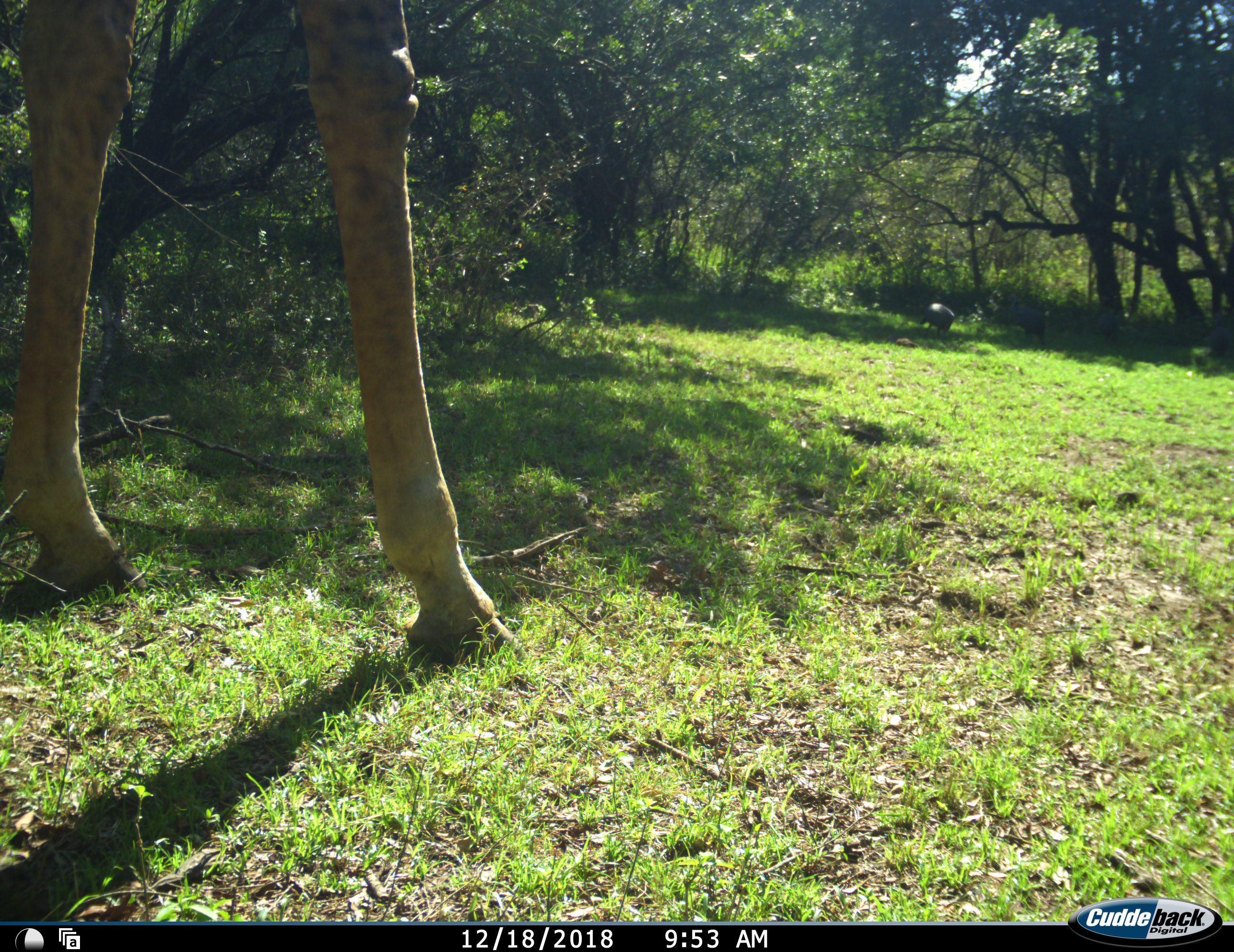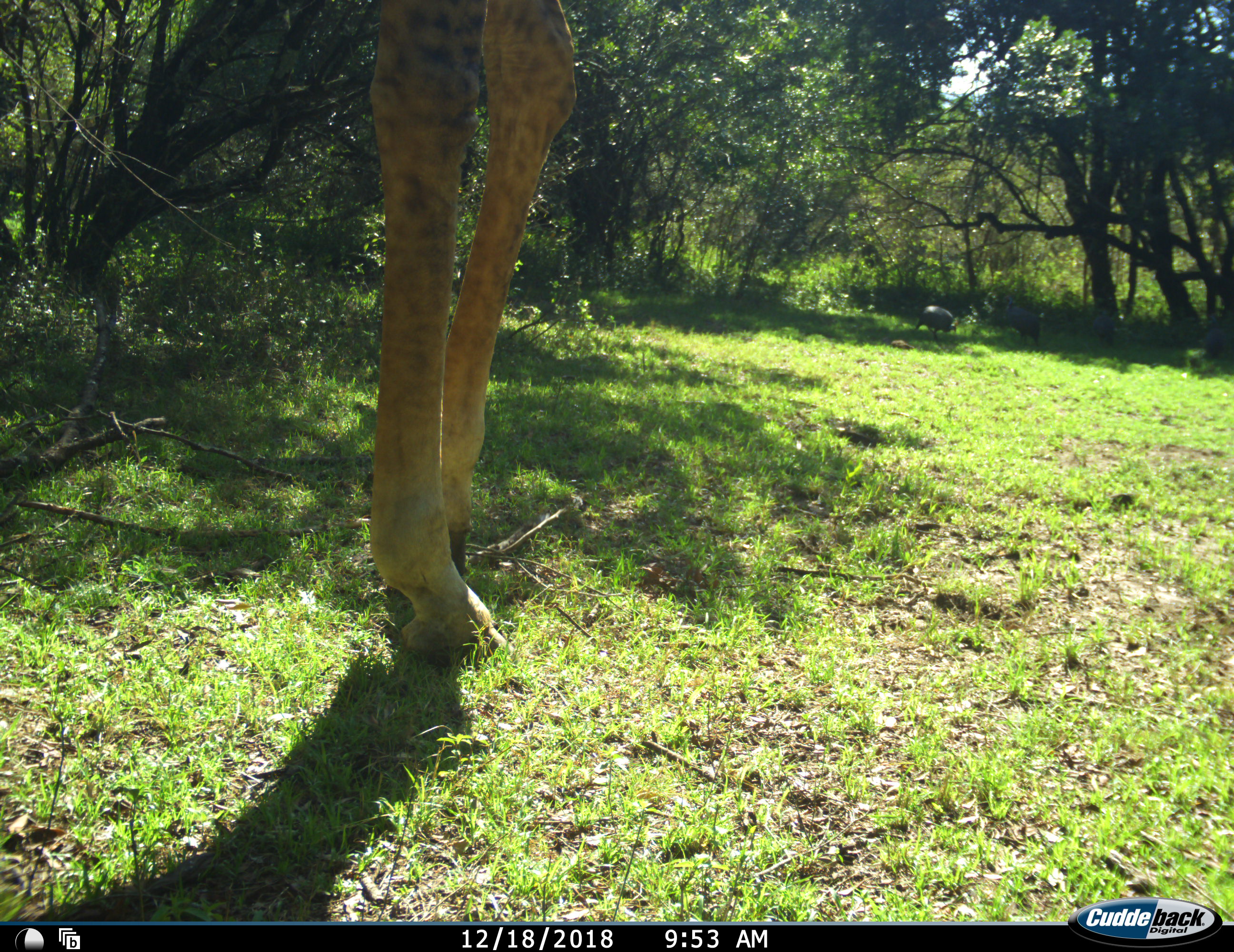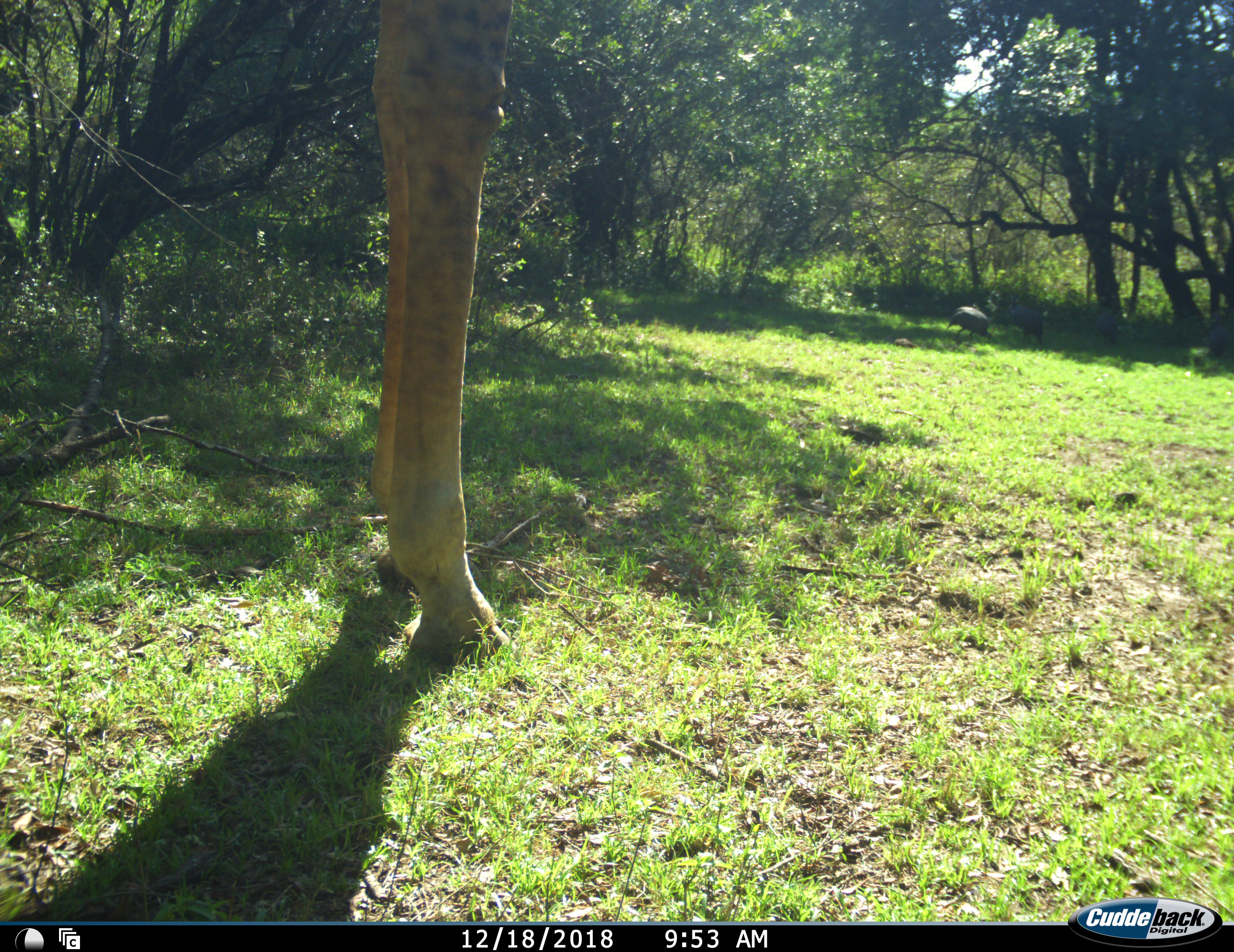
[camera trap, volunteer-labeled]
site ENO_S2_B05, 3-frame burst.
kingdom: Animalia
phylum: Chordata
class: Aves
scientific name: Aves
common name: bird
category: birdother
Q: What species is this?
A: Birdother (bird) (Aves).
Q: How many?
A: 3.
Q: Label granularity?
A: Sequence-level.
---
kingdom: Animalia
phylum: Chordata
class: Mammalia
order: Artiodactyla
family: Giraffidae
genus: Giraffa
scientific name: Giraffa camelopardalis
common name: giraffe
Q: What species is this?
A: Giraffe (Giraffa camelopardalis).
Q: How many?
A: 1.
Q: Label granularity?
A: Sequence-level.